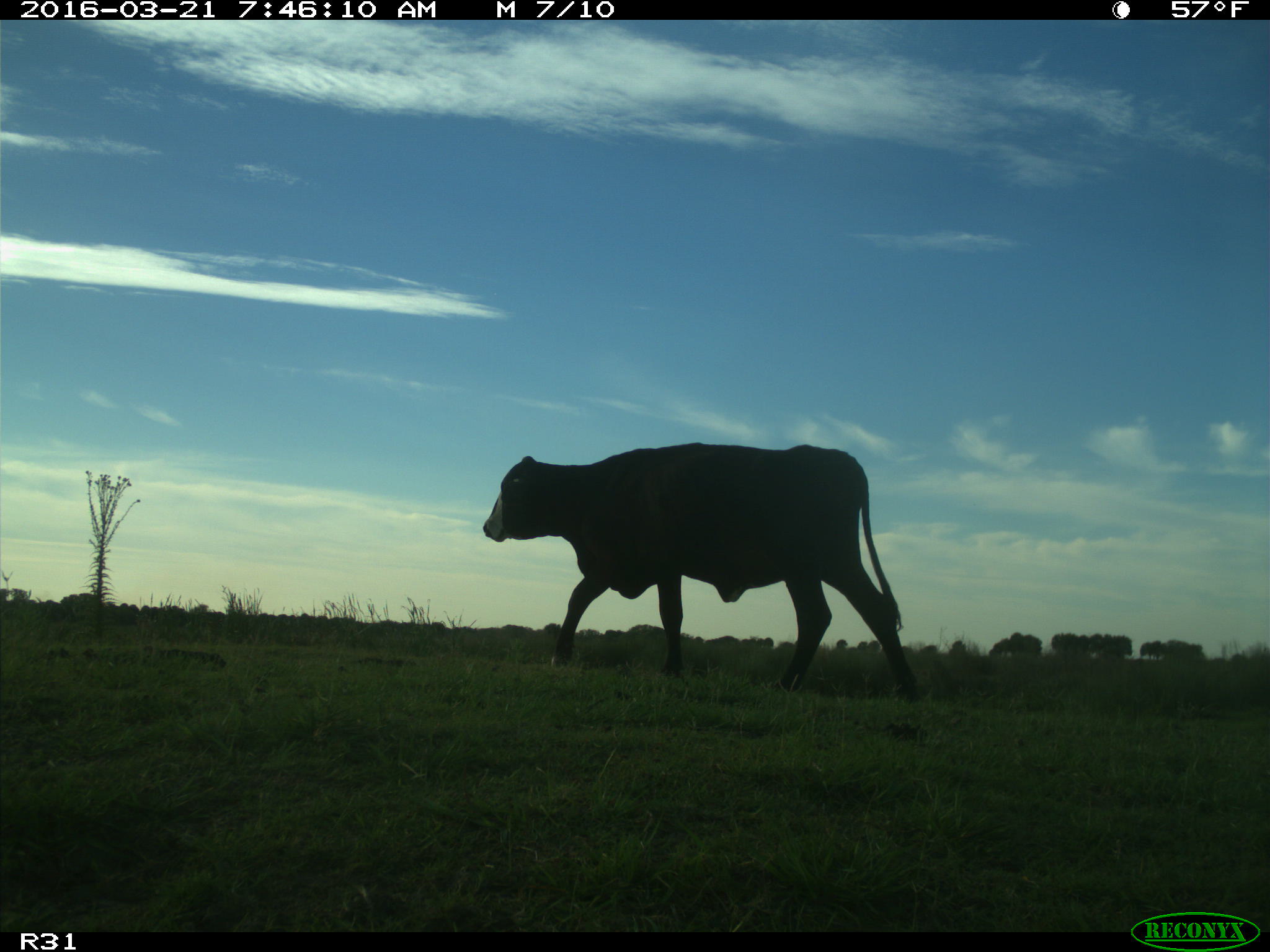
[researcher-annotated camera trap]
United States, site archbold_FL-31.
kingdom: Animalia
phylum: Chordata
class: Mammalia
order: Artiodactyla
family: Bovidae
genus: Bos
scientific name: Bos taurus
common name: domestic cow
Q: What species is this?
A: Bos taurus (domestic cow).